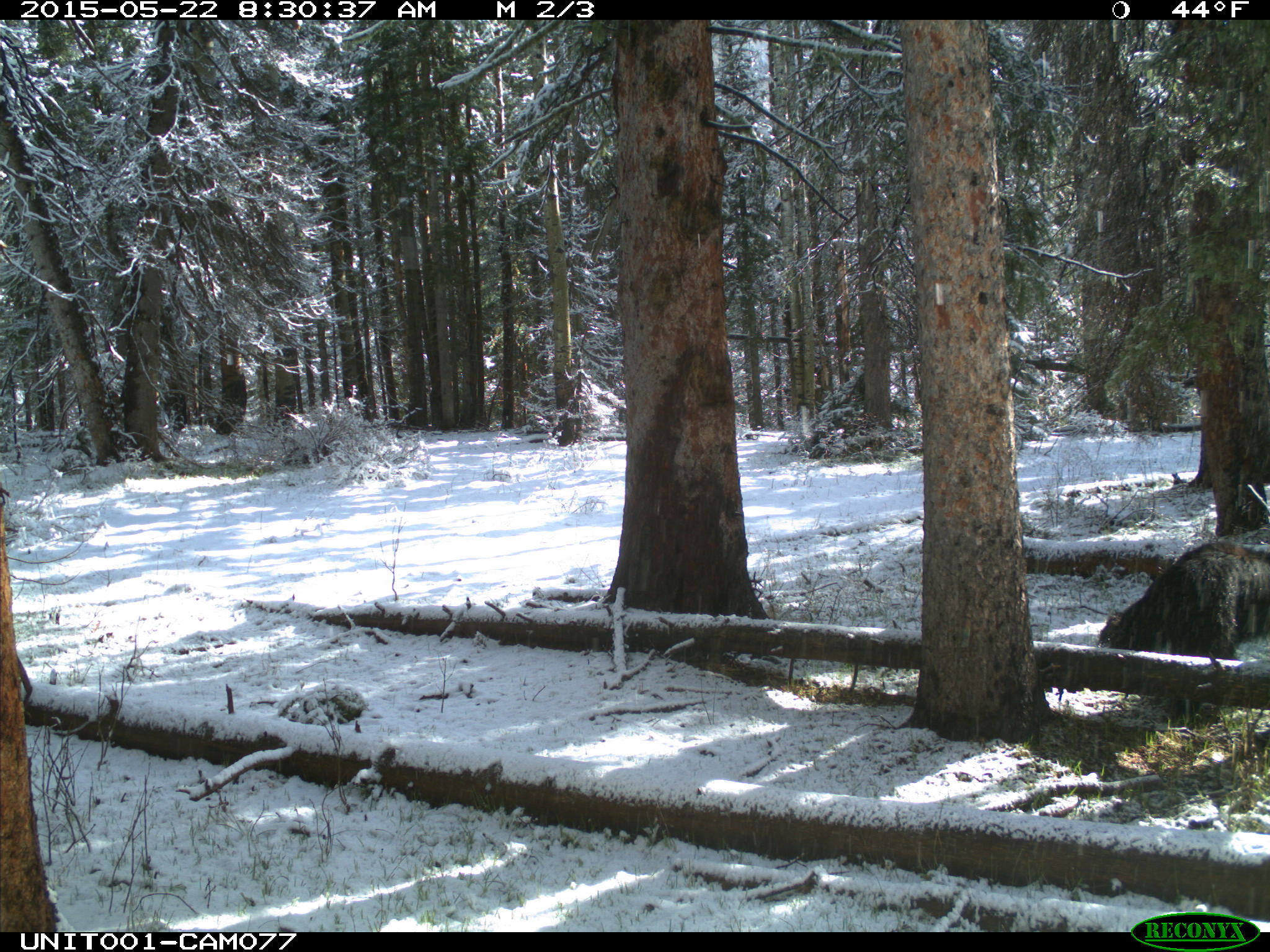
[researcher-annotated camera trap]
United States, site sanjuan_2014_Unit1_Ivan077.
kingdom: Animalia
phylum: Chordata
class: Mammalia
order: Carnivora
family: Ursidae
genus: Ursus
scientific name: Ursus americanus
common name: american black bear